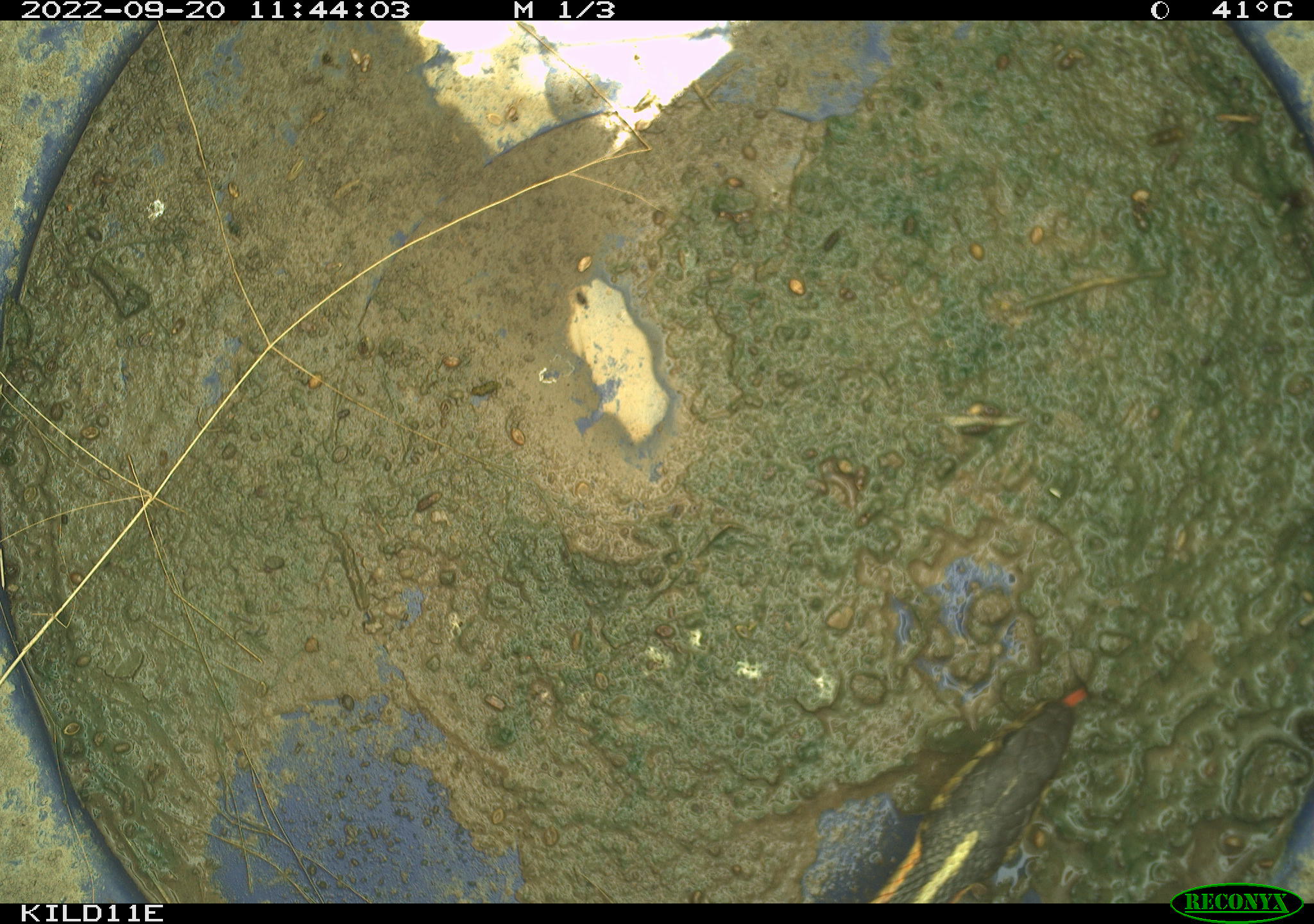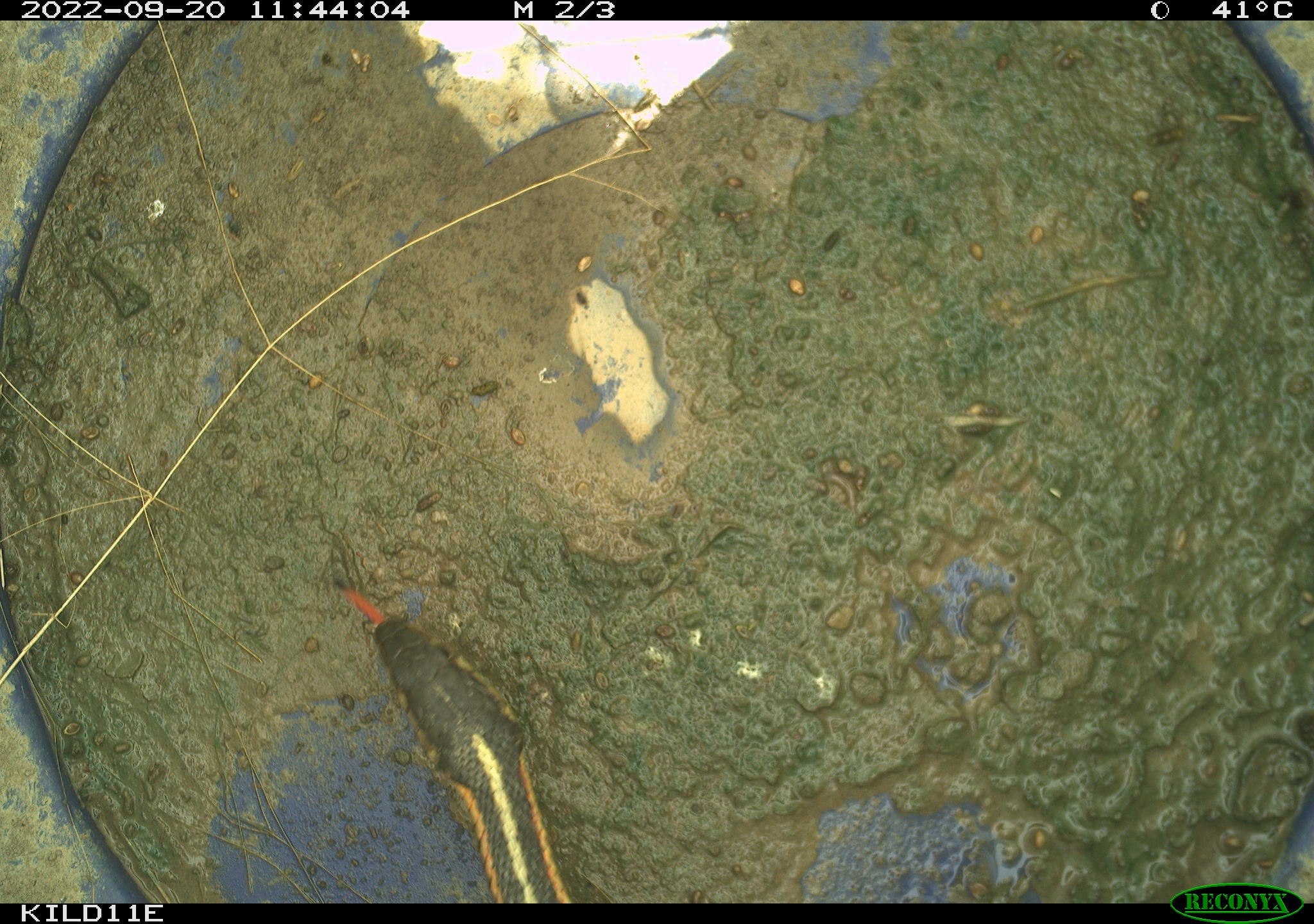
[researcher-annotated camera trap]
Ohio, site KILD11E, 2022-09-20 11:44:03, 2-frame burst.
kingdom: Animalia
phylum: Chordata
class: Reptilia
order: Squamata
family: Colubridae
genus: Thamnophis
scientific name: Thamnophis sirtalis sirtalis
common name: eastern gartersnake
Eastern gartersnake (Thamnophis sirtalis sirtalis).